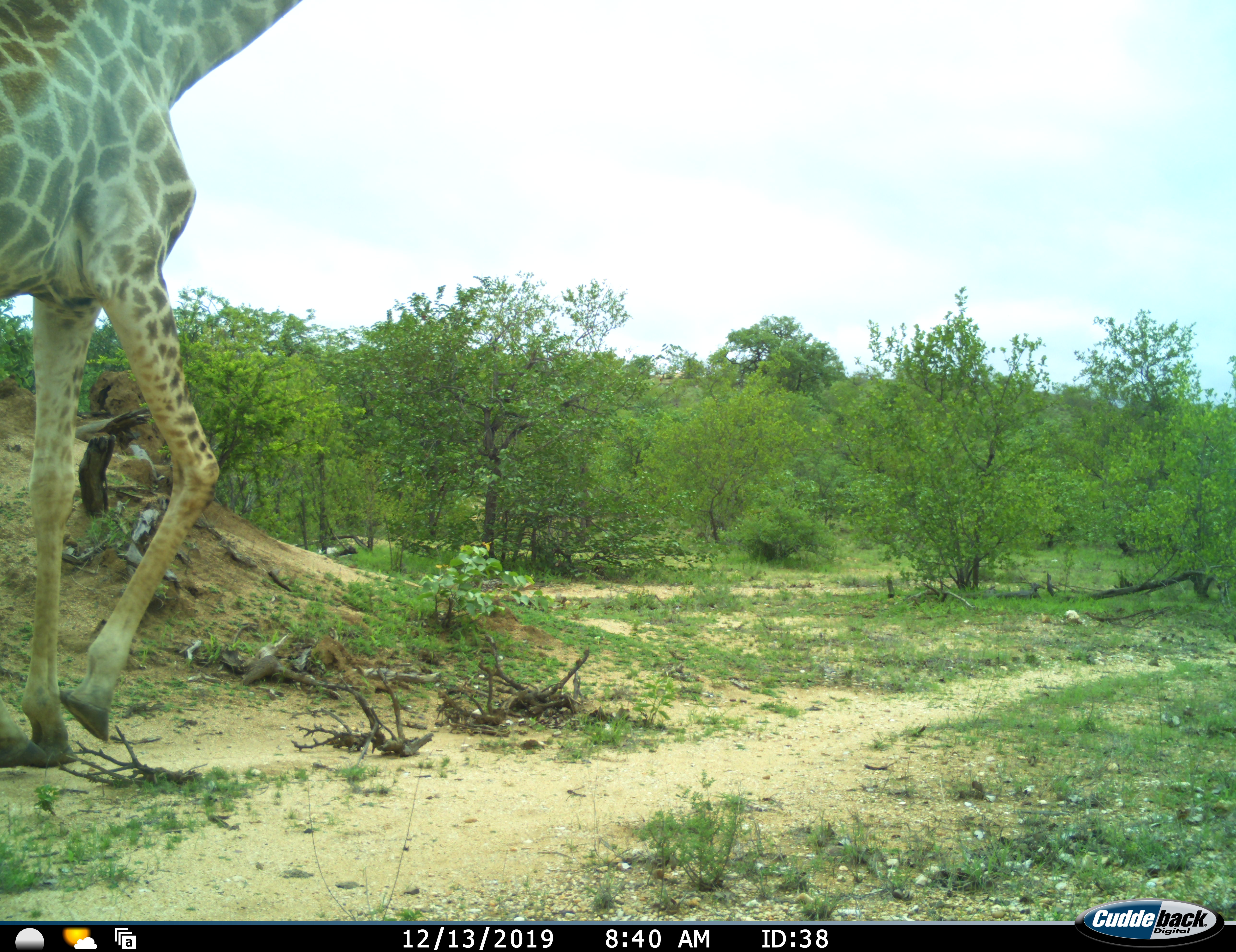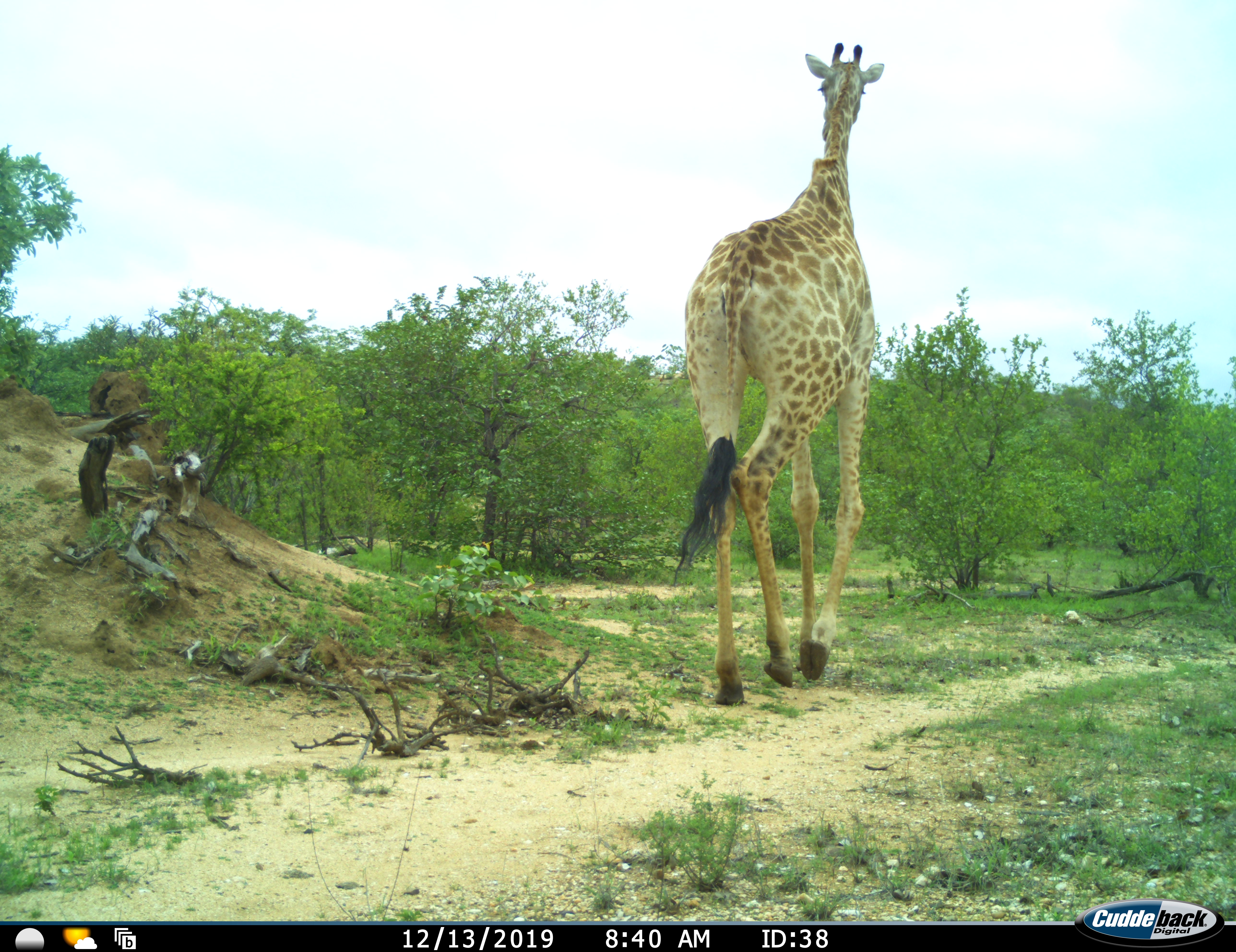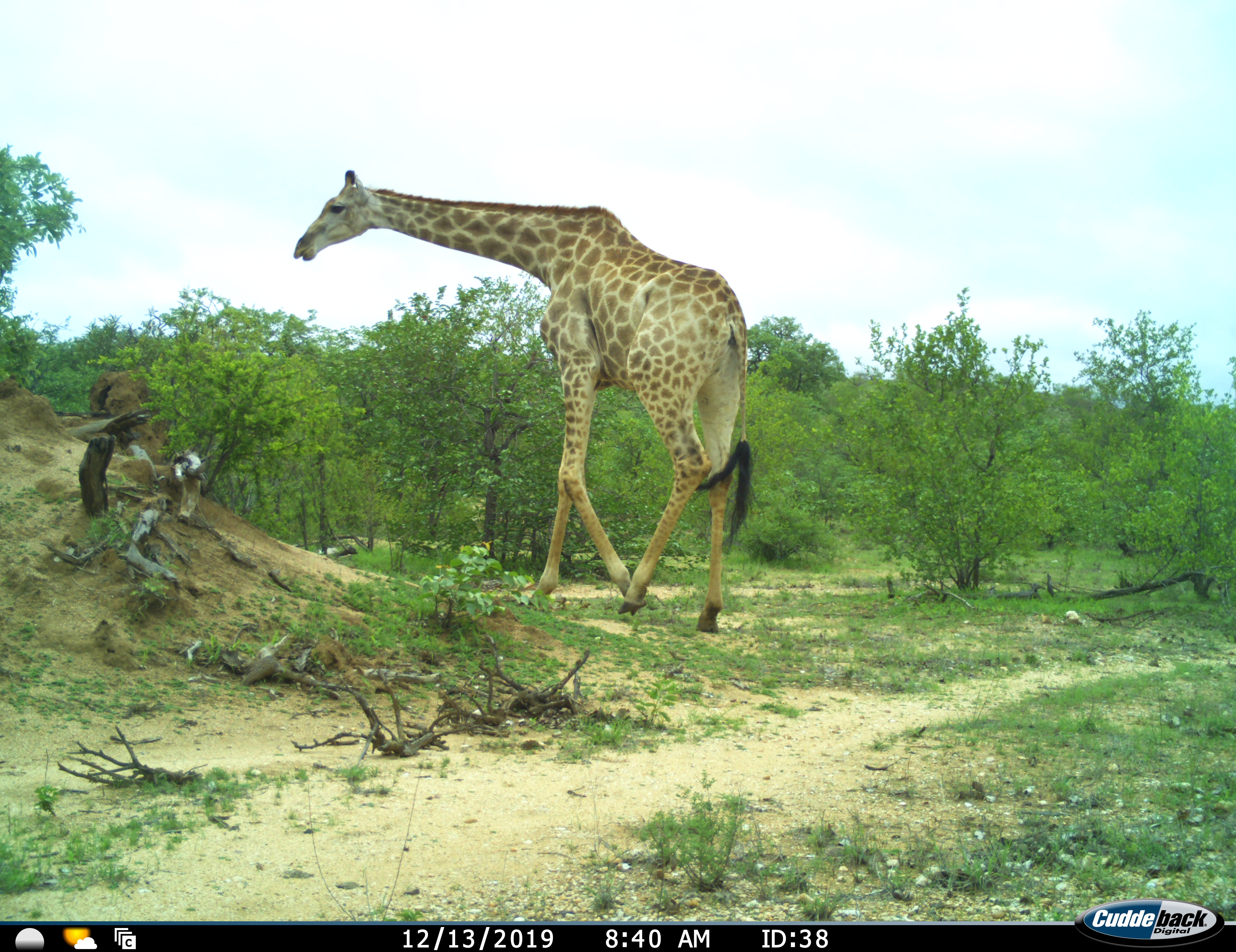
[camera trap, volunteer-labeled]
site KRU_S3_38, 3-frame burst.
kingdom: Animalia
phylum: Chordata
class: Mammalia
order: Artiodactyla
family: Giraffidae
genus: Giraffa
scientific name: Giraffa camelopardalis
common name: giraffe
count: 1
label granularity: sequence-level